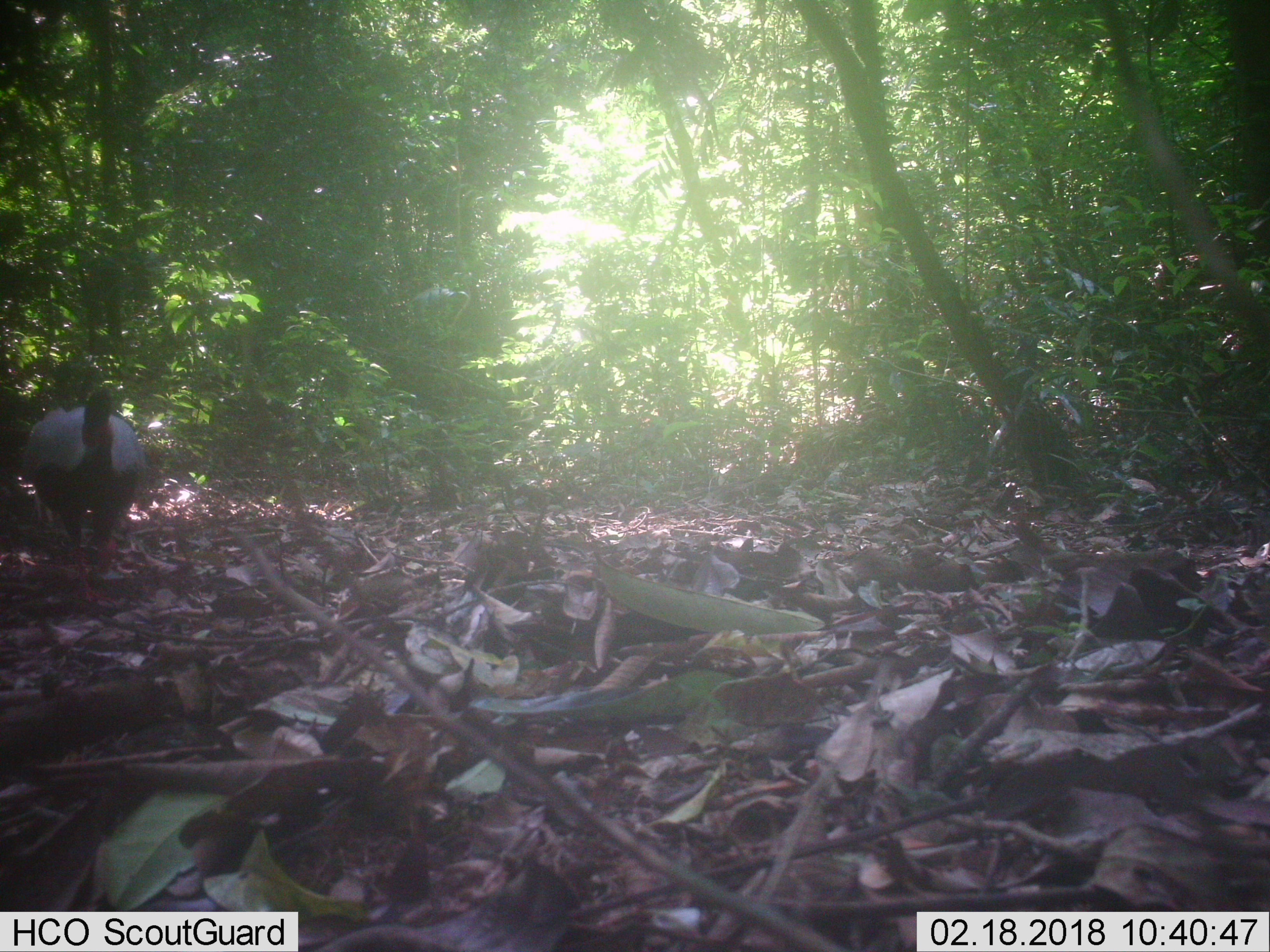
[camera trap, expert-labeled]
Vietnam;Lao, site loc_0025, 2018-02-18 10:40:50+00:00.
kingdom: Animalia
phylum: Chordata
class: Aves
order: Galliformes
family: Phasianidae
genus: Lophura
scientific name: Lophura nycthemera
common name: silver pheasant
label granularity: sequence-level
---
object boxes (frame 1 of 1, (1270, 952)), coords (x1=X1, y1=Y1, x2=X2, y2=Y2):
silver pheasant: (x1=24, y1=387, x2=147, y2=608)